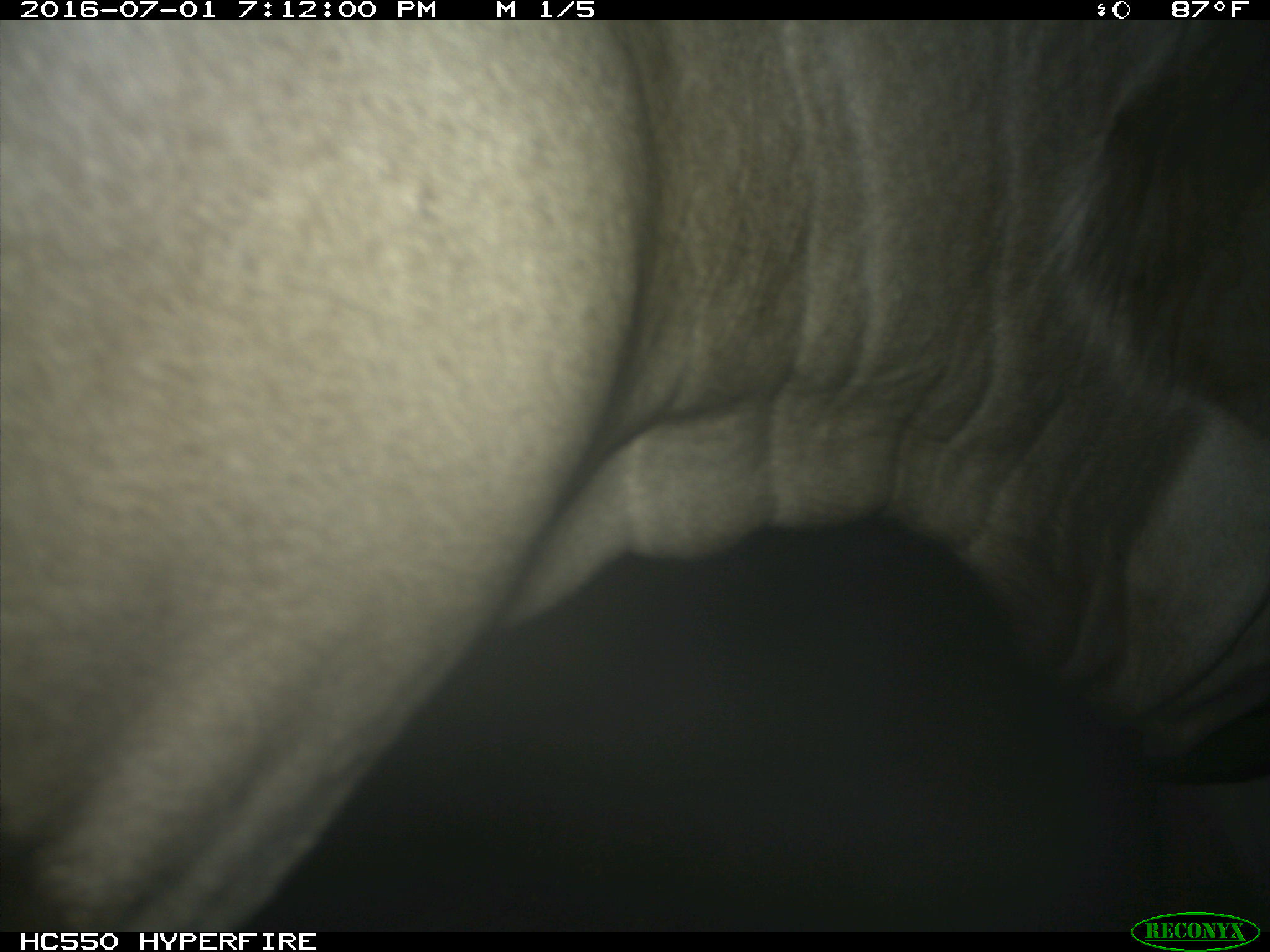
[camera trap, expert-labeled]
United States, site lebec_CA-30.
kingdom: Animalia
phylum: Chordata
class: Mammalia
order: Artiodactyla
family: Bovidae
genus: Bos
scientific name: Bos taurus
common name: domestic cow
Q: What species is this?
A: Bos taurus (domestic cow).